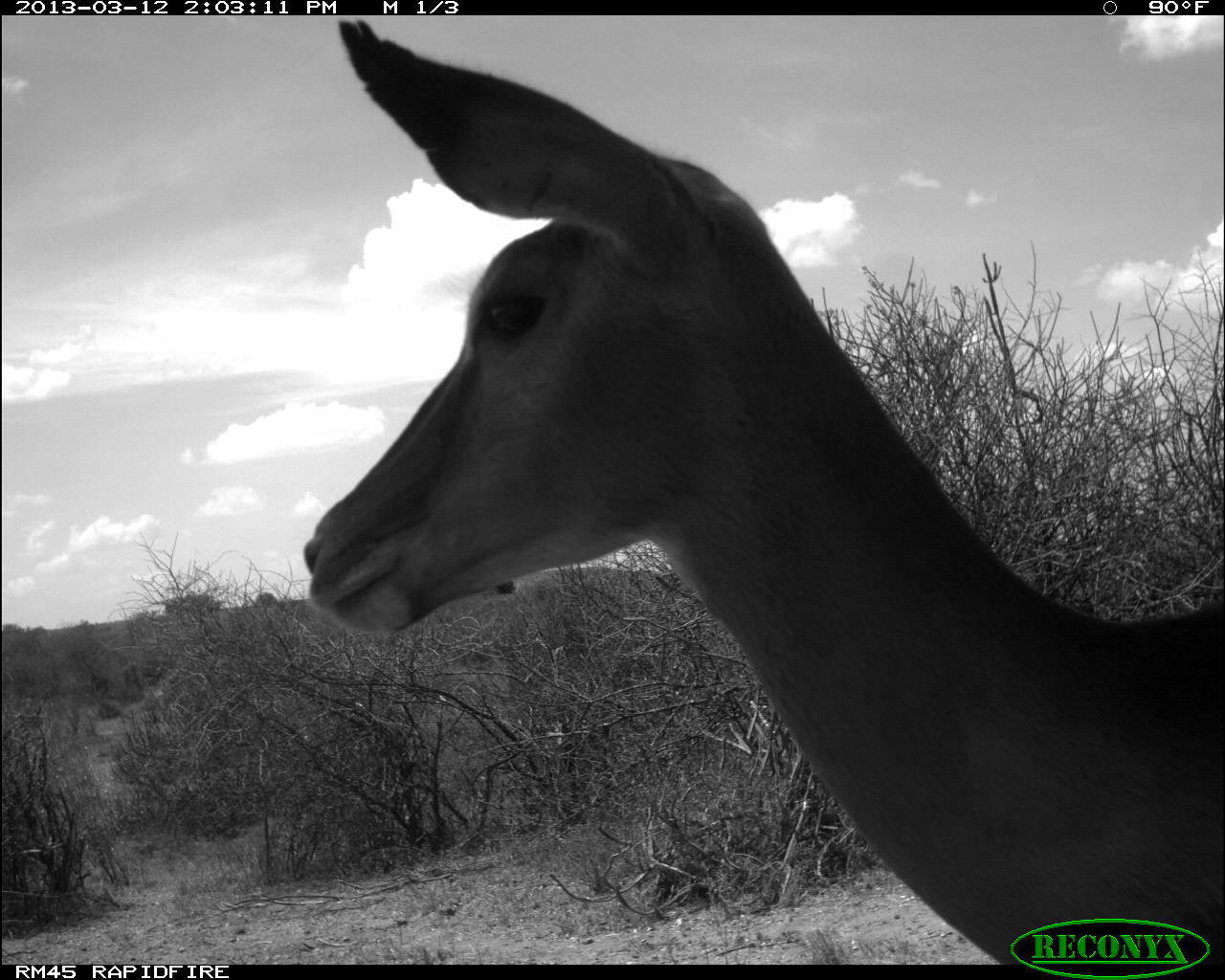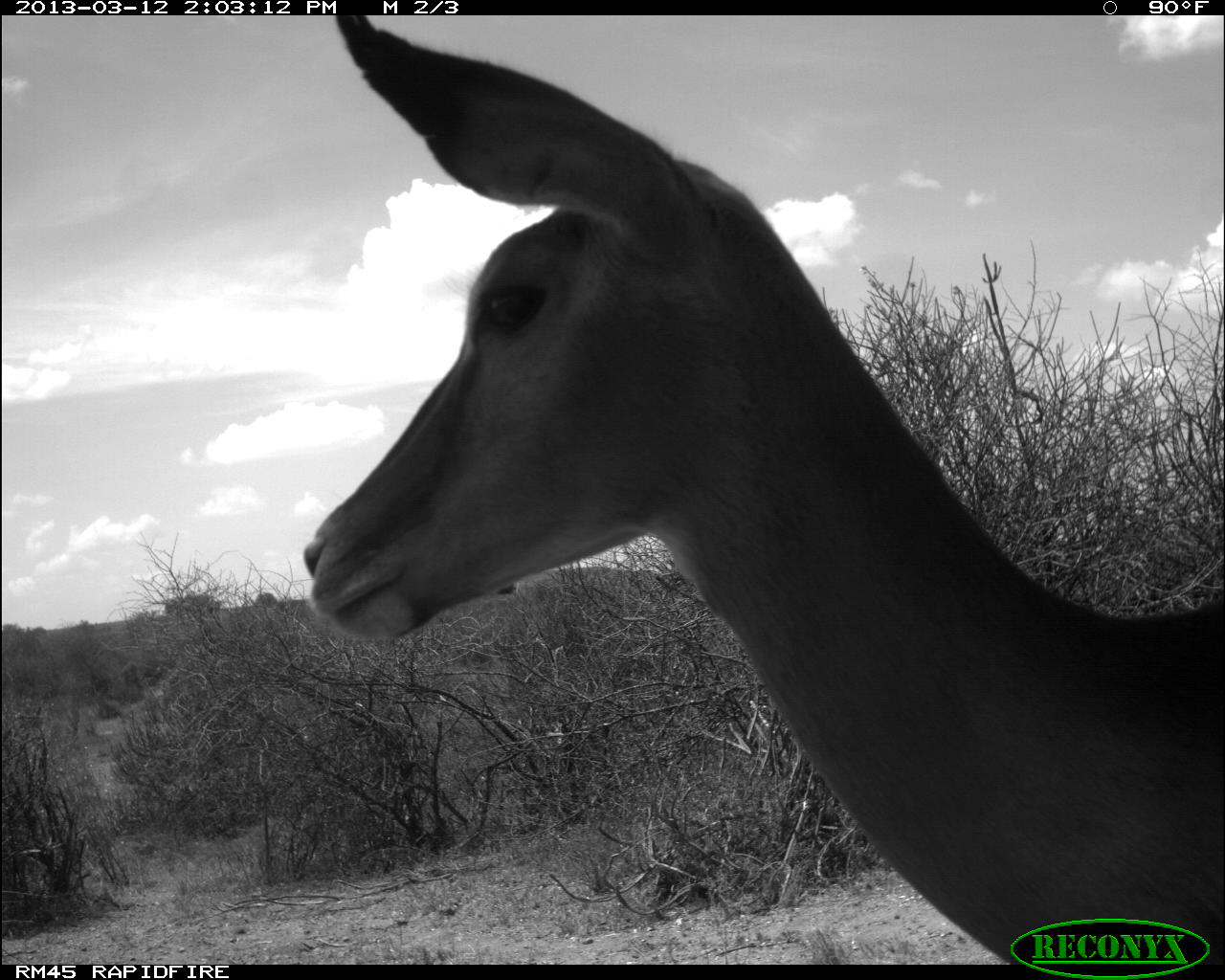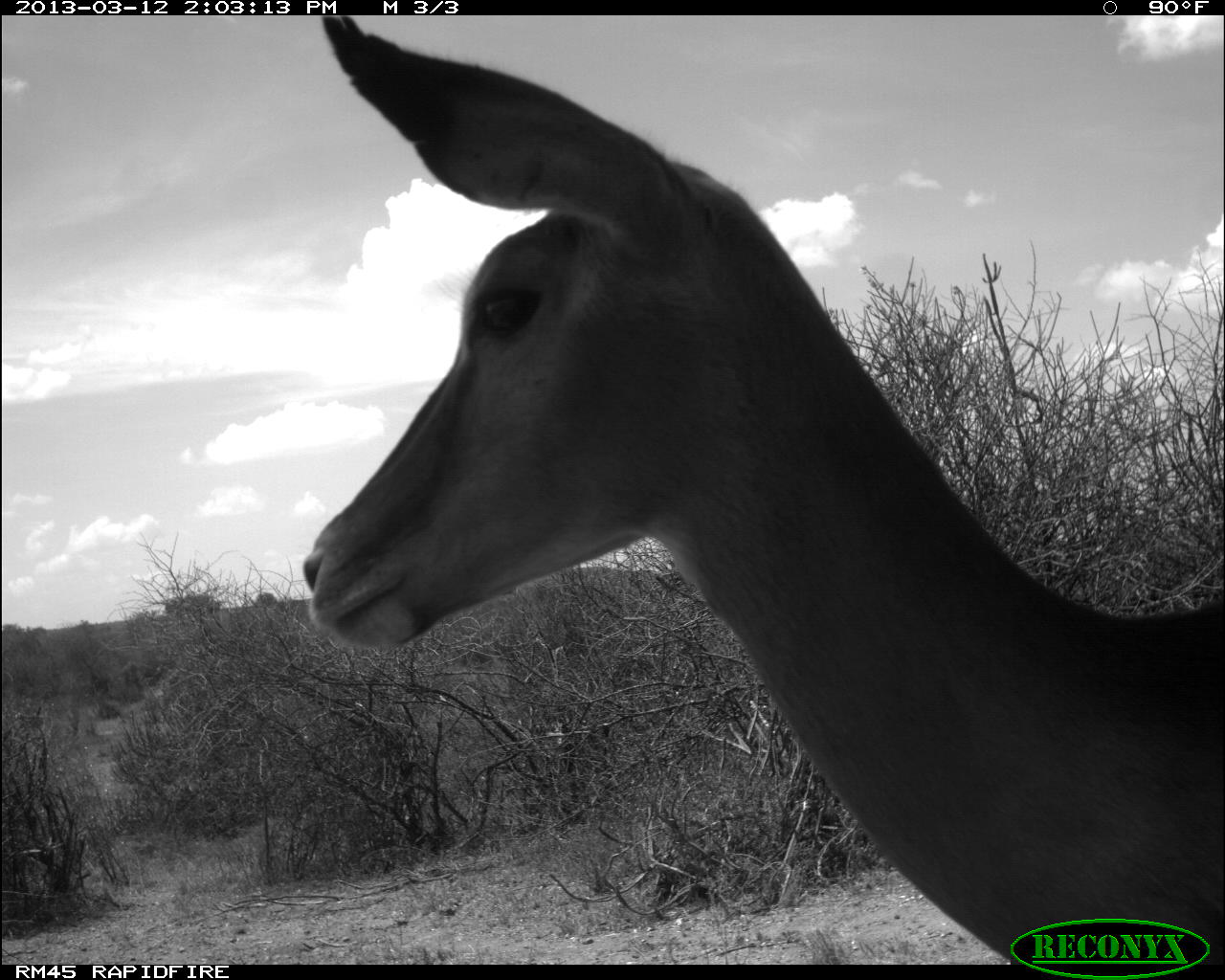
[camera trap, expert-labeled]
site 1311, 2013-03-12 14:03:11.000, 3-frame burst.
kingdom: Animalia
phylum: Chordata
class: Mammalia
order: Artiodactyla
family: Bovidae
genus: Aepyceros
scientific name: Aepyceros melampus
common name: impala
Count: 1.